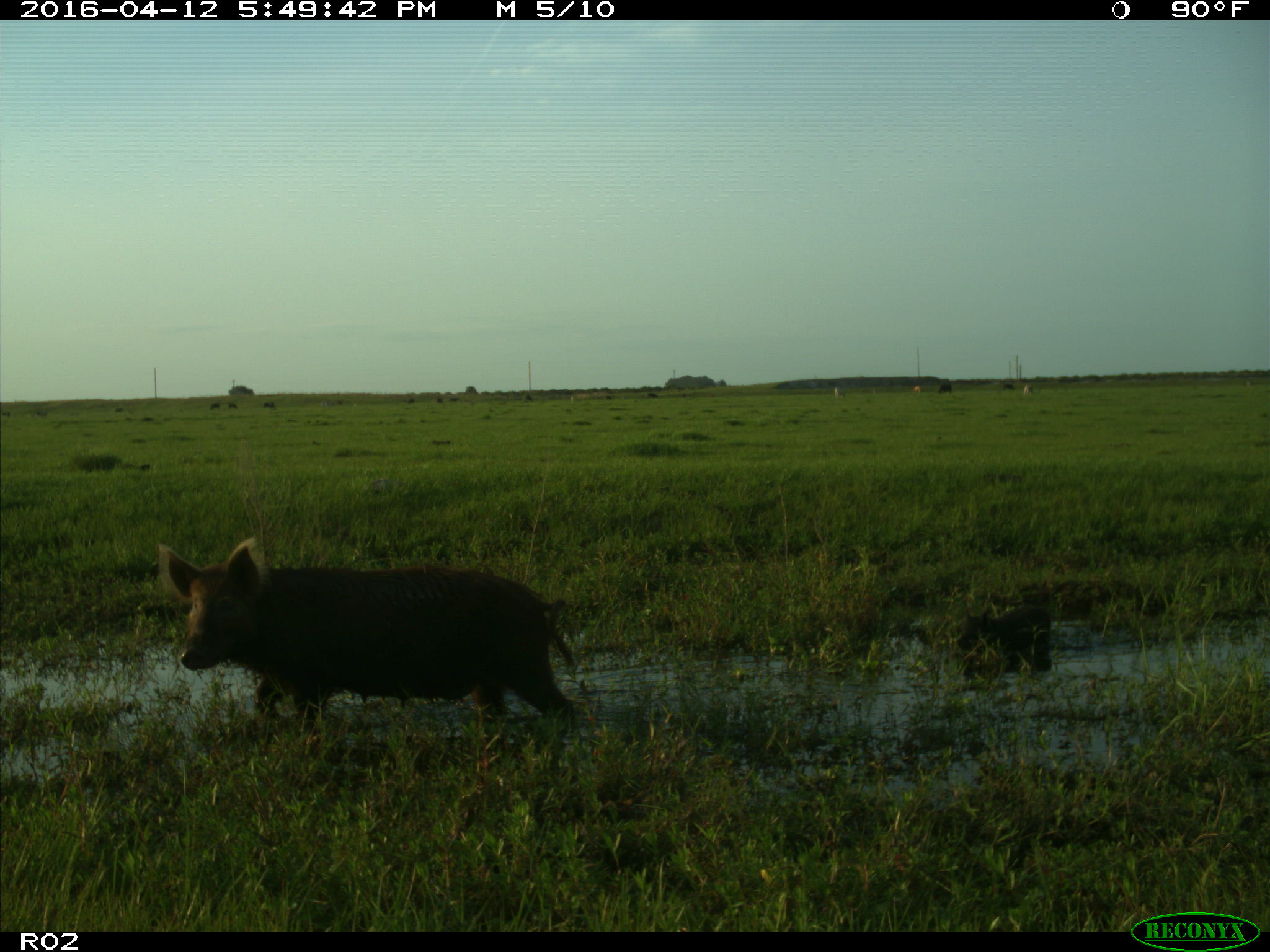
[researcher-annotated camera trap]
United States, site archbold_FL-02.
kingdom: Animalia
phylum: Chordata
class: Mammalia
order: Artiodactyla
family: Suidae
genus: Sus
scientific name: Sus scrofa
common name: wild boar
Sus scrofa (wild boar).